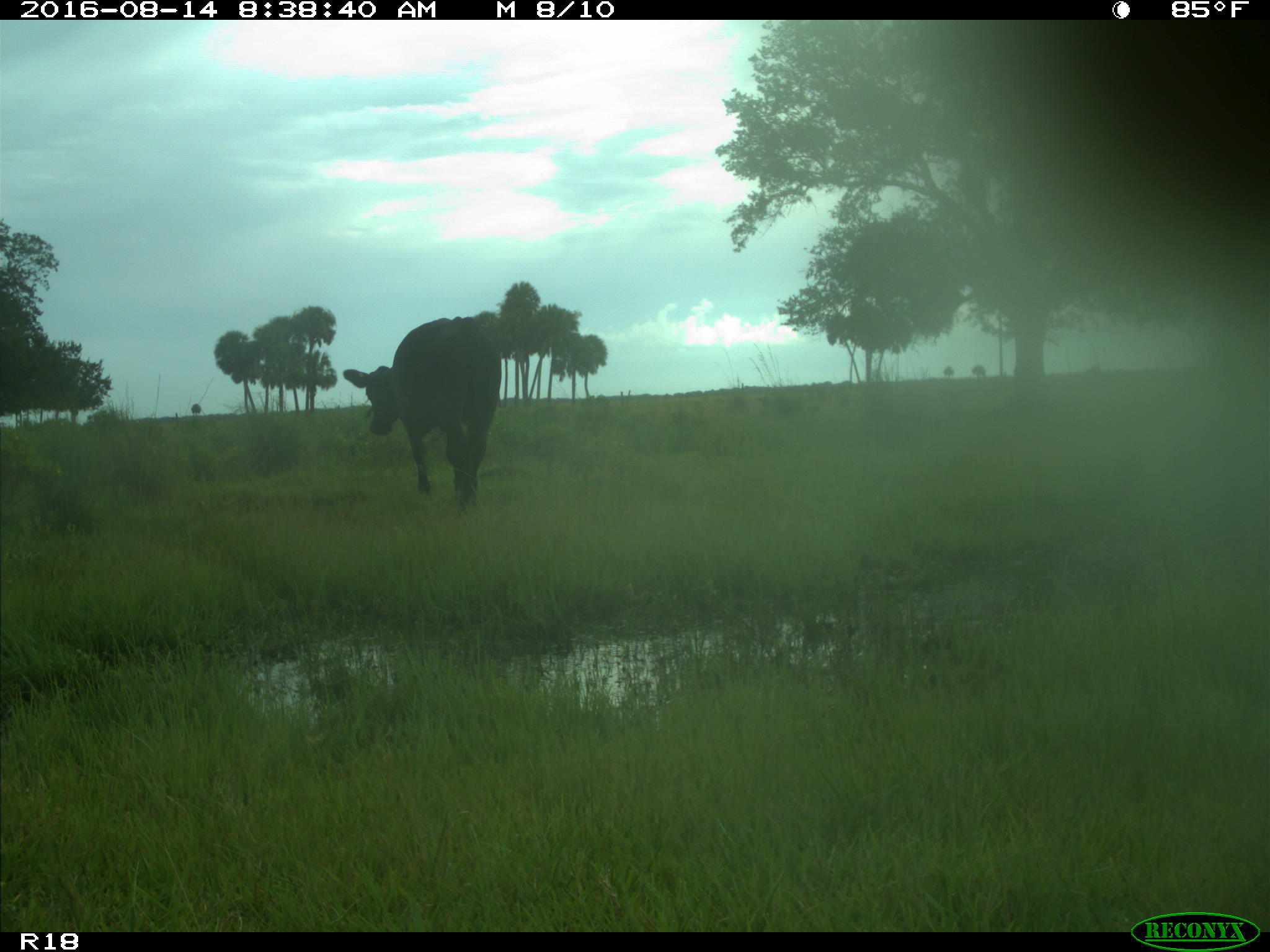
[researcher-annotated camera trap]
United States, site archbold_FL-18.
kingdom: Animalia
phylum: Chordata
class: Mammalia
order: Artiodactyla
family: Bovidae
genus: Bos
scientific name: Bos taurus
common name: domestic cow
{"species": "Bos taurus (domestic cow)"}